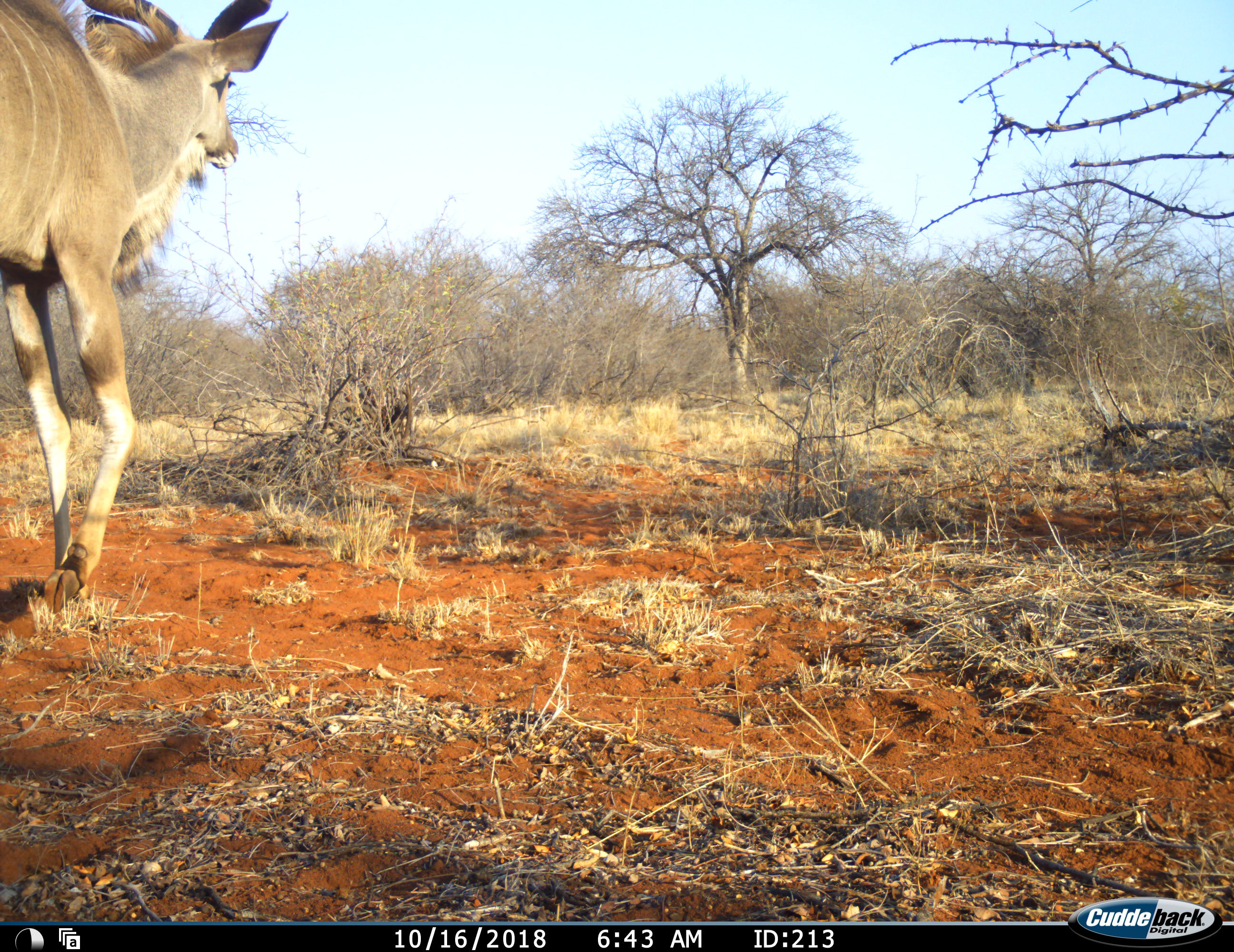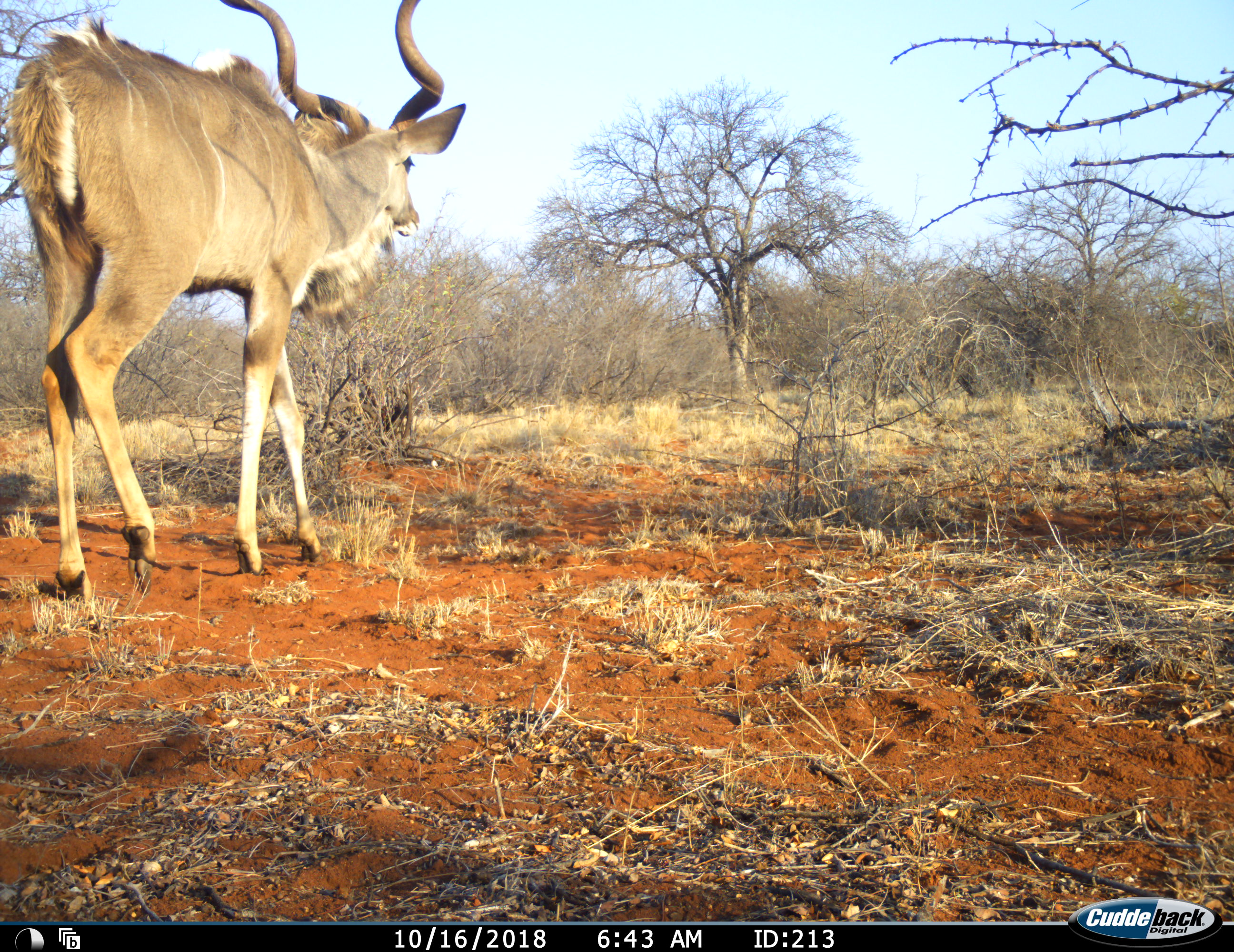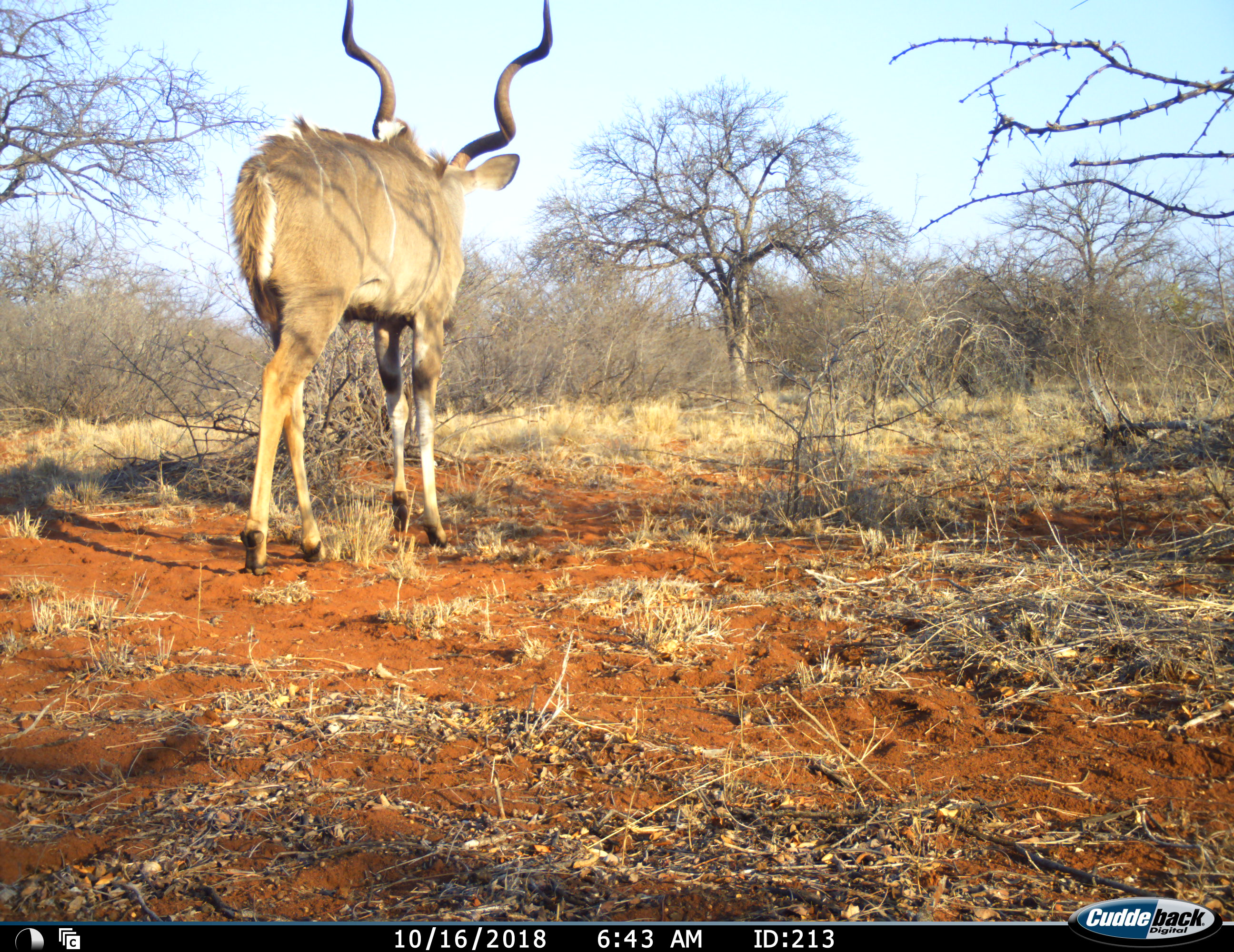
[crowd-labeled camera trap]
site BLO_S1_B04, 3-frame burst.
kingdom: Animalia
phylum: Chordata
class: Mammalia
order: Artiodactyla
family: Bovidae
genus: Tragelaphus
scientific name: Tragelaphus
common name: kudu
Kudu (Tragelaphus), count 1. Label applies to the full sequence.